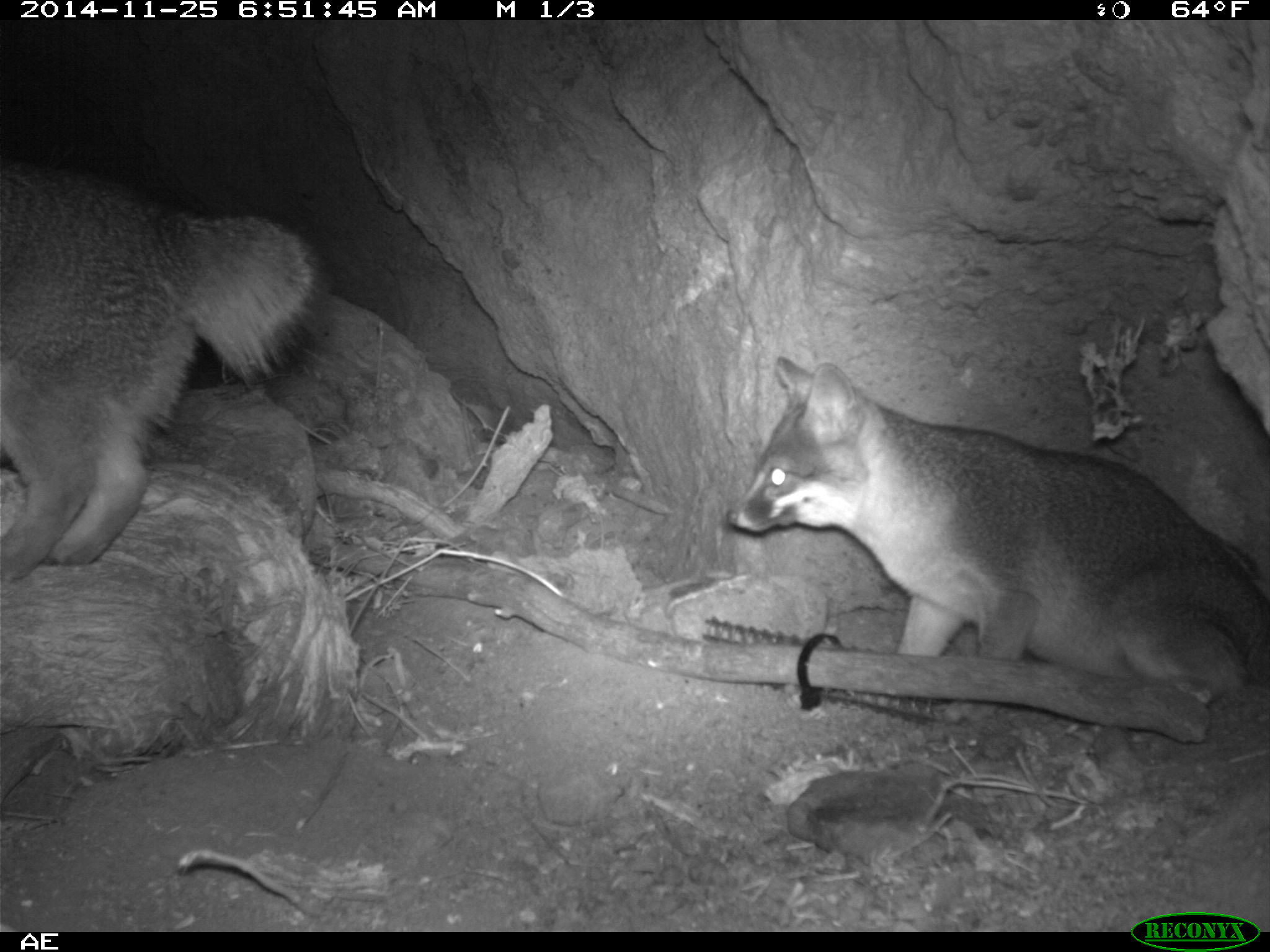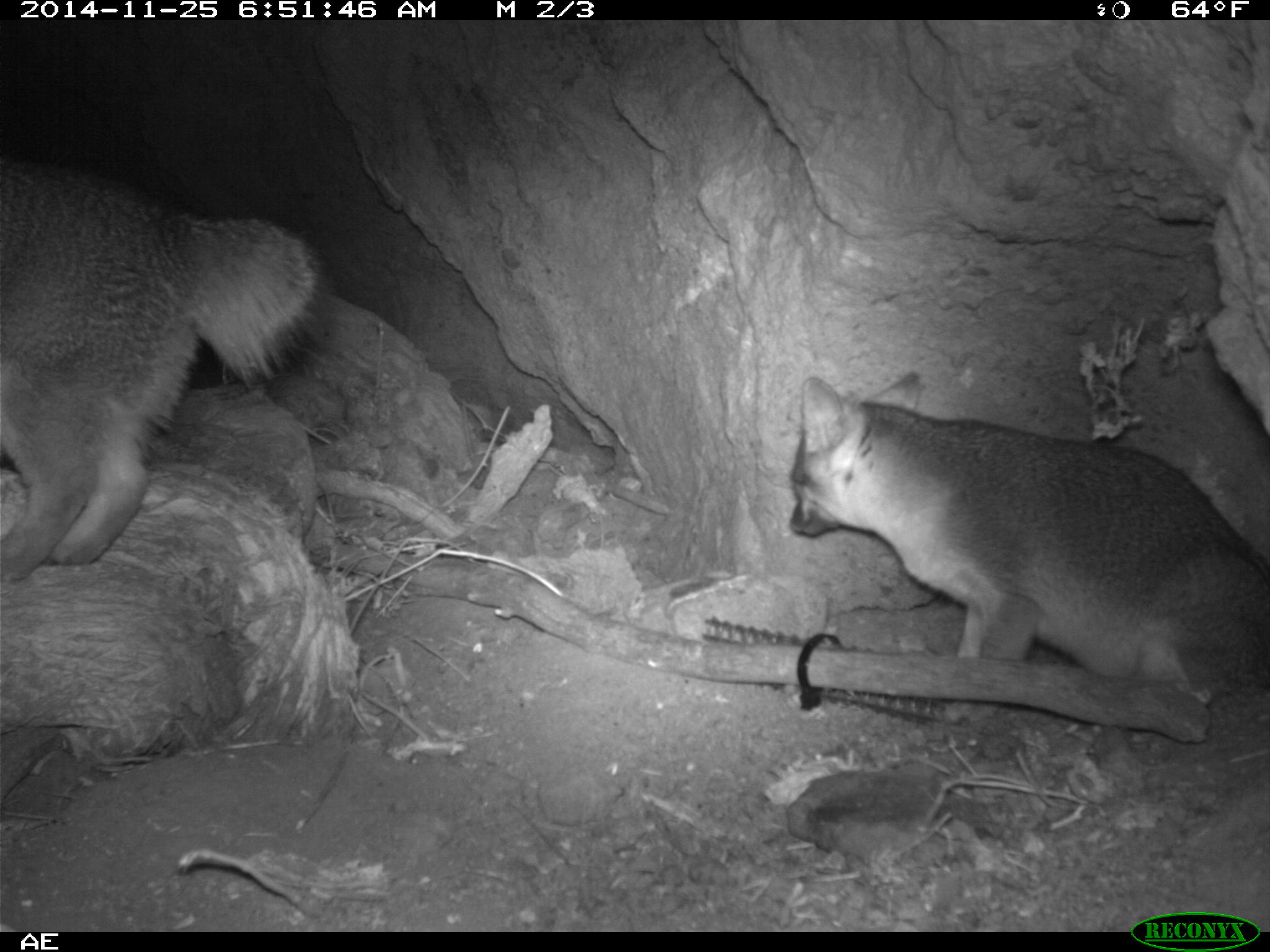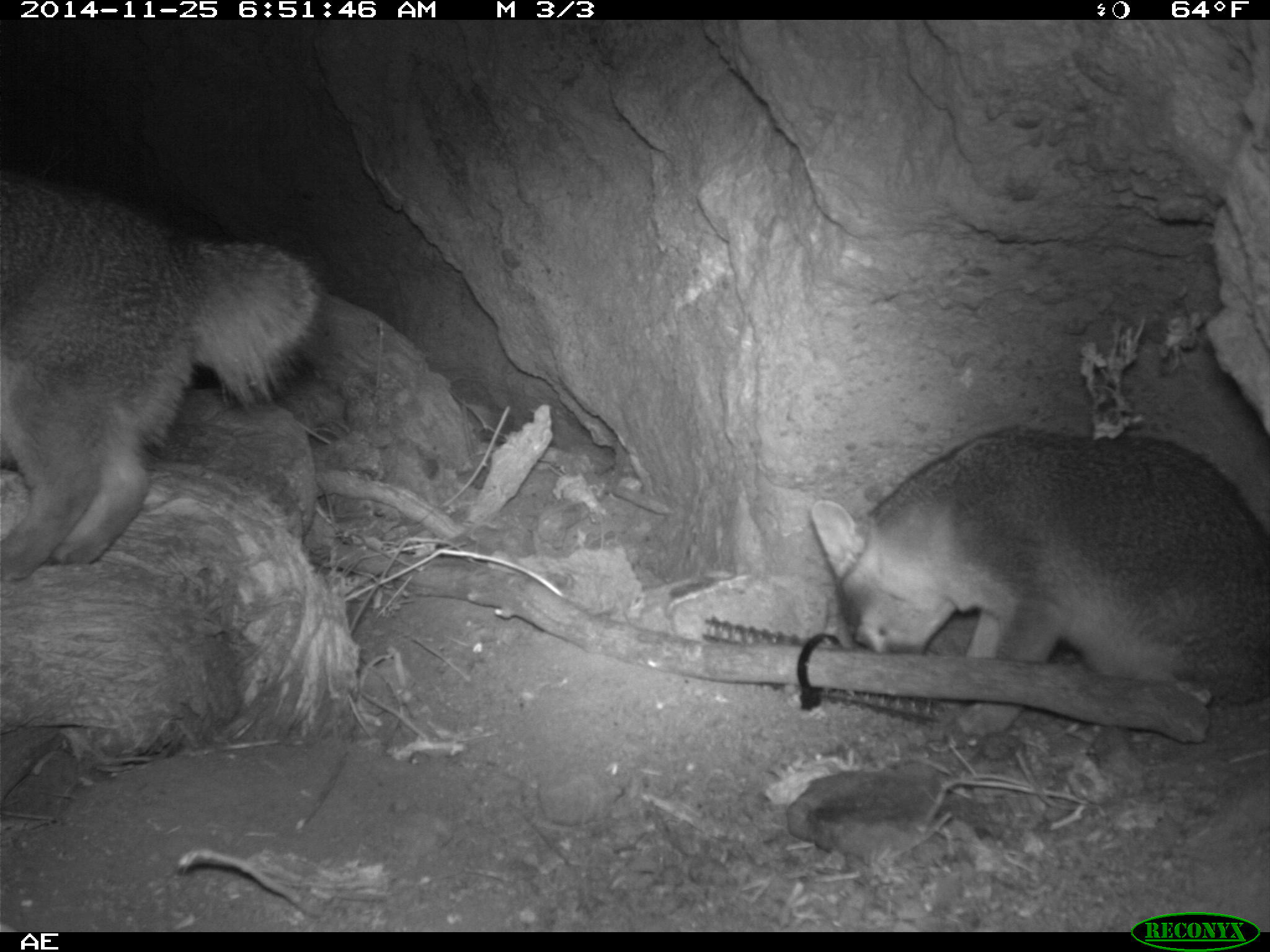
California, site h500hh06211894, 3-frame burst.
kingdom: Animalia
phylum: Chordata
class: Mammalia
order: Carnivora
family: Canidae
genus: Urocyon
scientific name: Urocyon littoralis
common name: island fox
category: fox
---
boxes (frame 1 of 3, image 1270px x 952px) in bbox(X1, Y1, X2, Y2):
fox: bbox(724, 355, 1269, 702); bbox(0, 154, 324, 581)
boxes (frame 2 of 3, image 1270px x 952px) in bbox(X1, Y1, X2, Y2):
fox: bbox(788, 372, 1269, 723); bbox(0, 162, 323, 582)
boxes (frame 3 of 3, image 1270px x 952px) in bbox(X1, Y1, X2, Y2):
fox: bbox(0, 163, 317, 580); bbox(807, 427, 1269, 703)